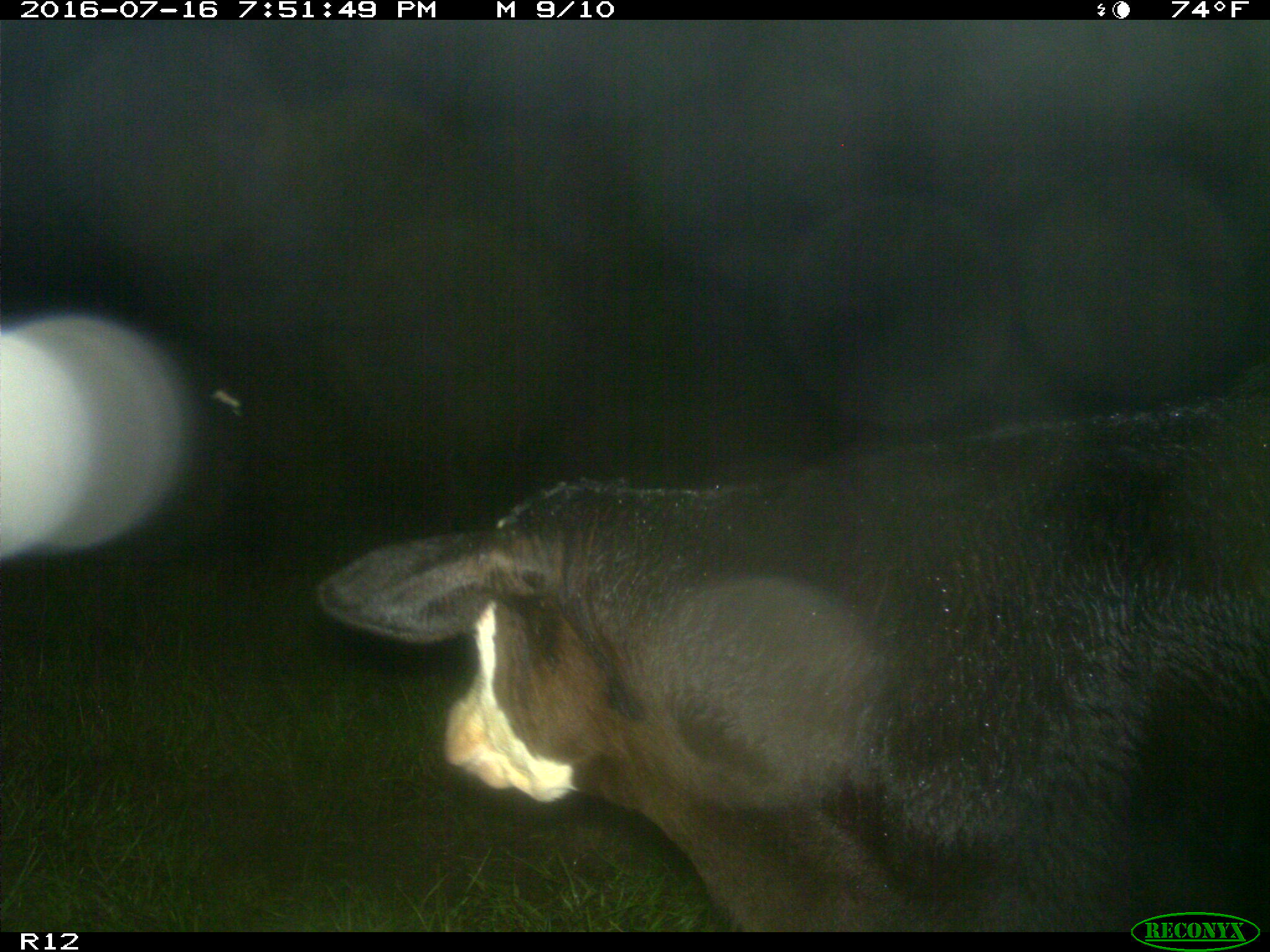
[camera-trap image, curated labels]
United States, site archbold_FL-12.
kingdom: Animalia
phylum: Chordata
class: Mammalia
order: Artiodactyla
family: Bovidae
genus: Bos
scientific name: Bos taurus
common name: domestic cow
Bos taurus (domestic cow).